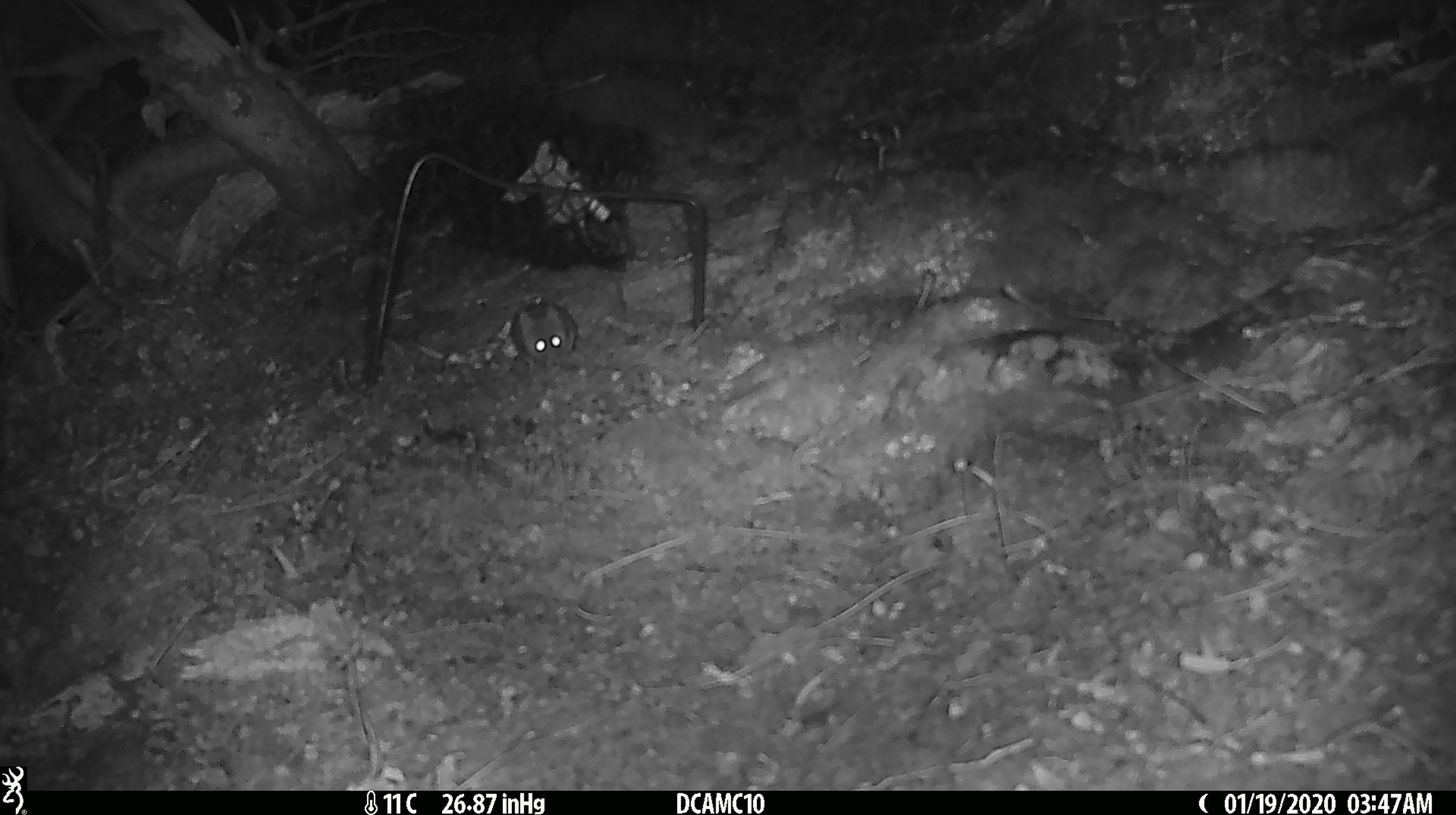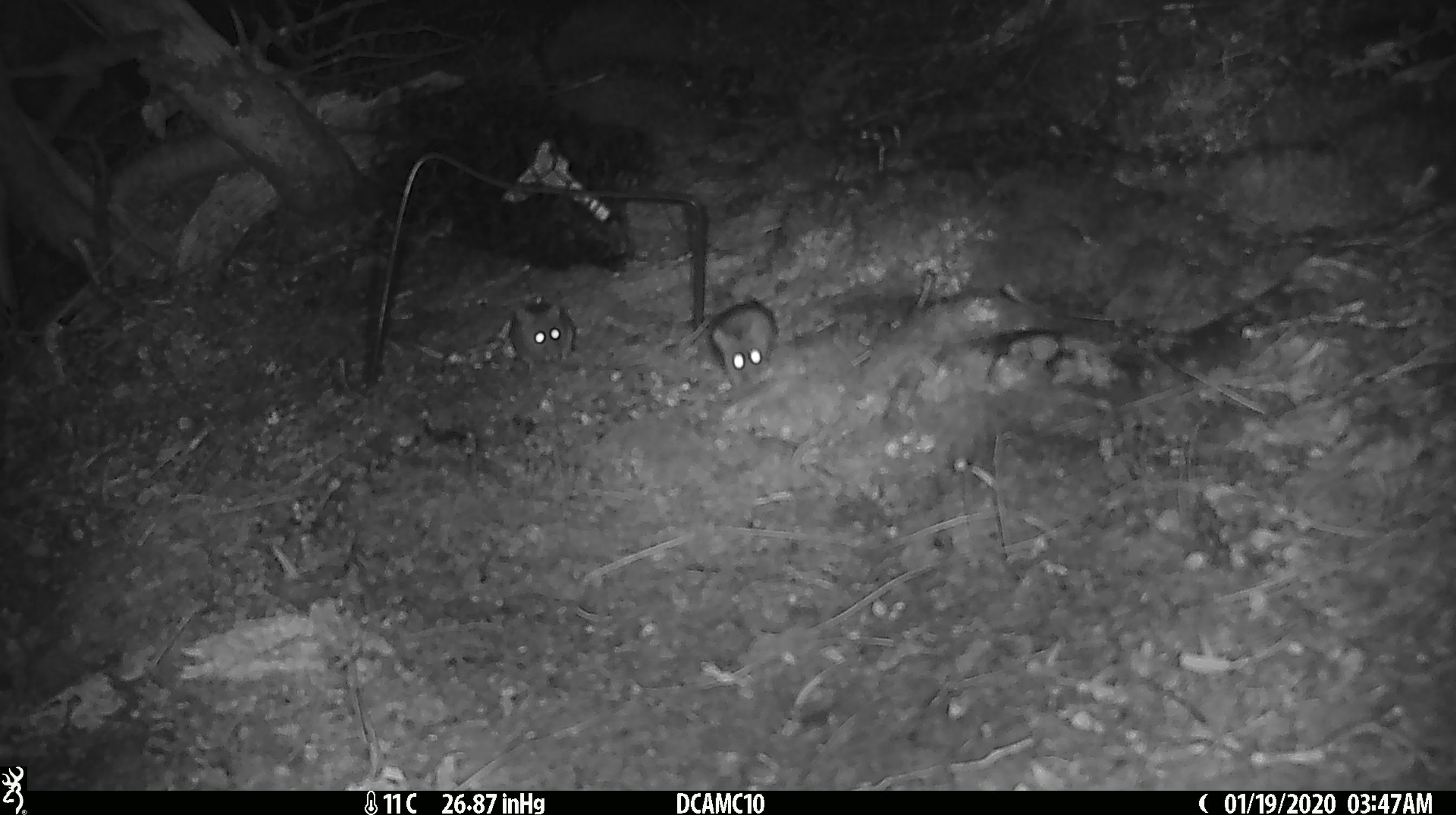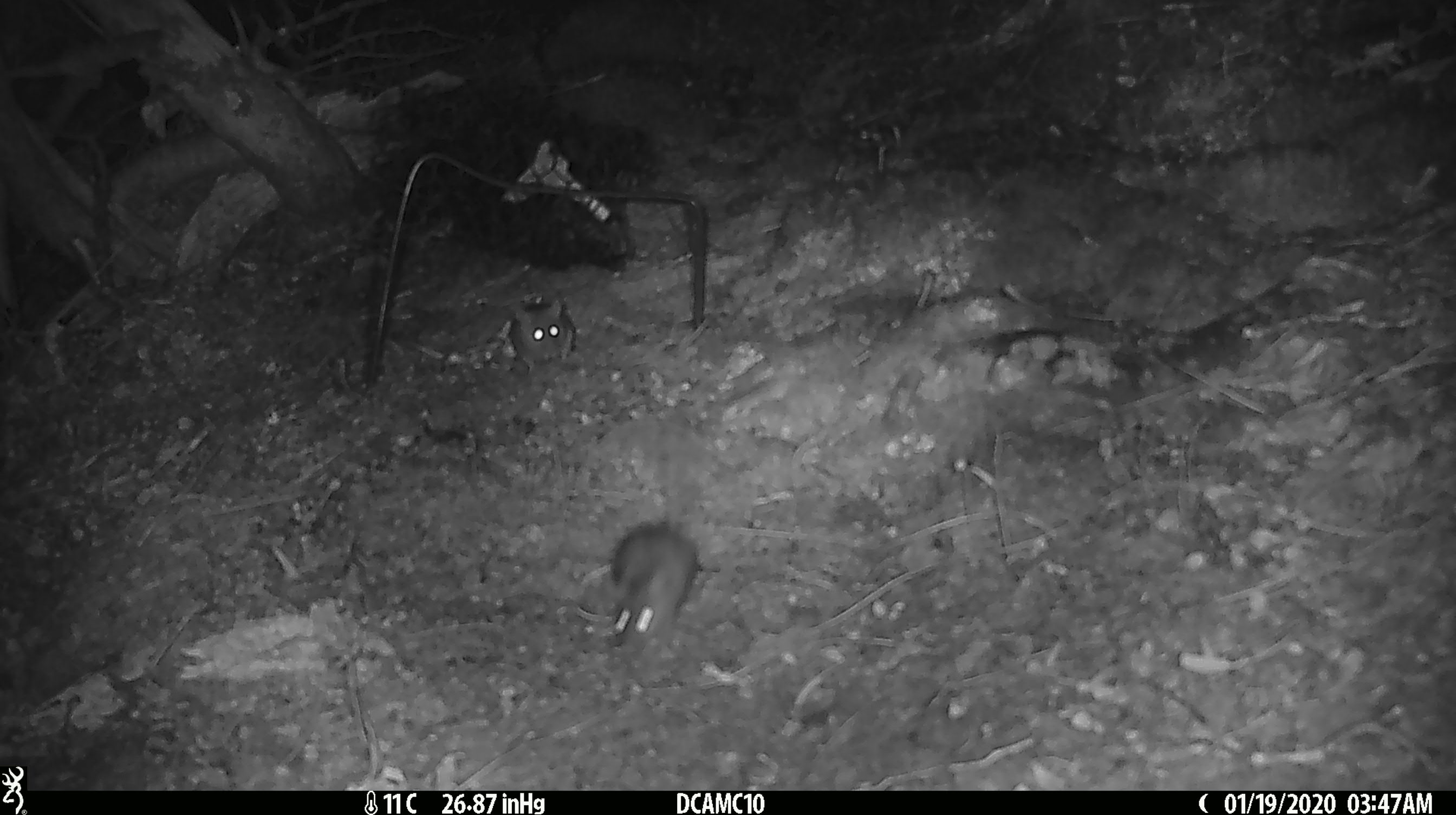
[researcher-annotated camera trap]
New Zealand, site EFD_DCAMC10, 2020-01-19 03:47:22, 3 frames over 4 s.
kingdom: Animalia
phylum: Chordata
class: Mammalia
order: Rodentia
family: Muridae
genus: Mus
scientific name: Mus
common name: mouse